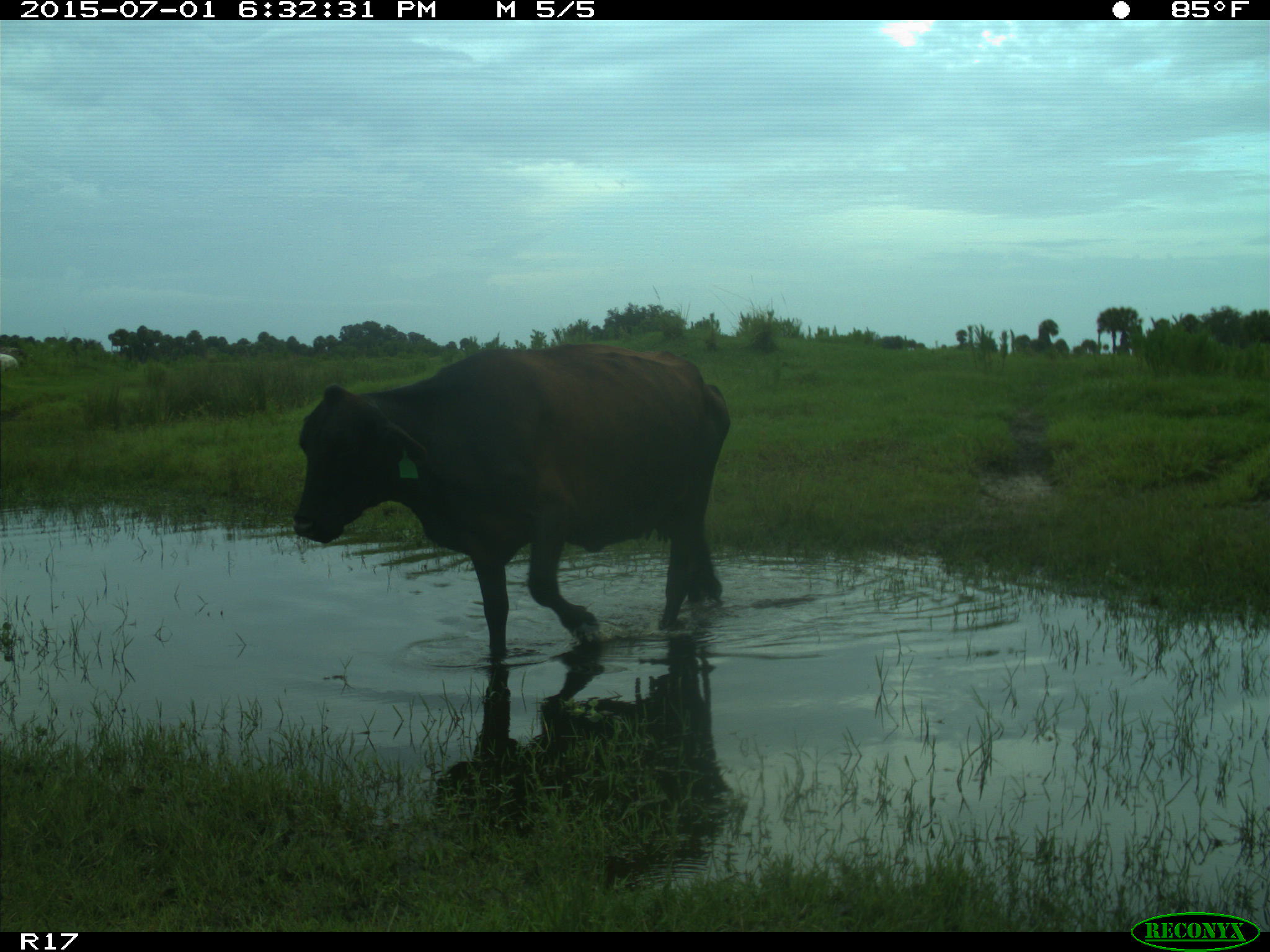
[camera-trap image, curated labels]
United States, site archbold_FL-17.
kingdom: Animalia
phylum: Chordata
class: Mammalia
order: Artiodactyla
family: Bovidae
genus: Bos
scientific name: Bos taurus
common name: domestic cow